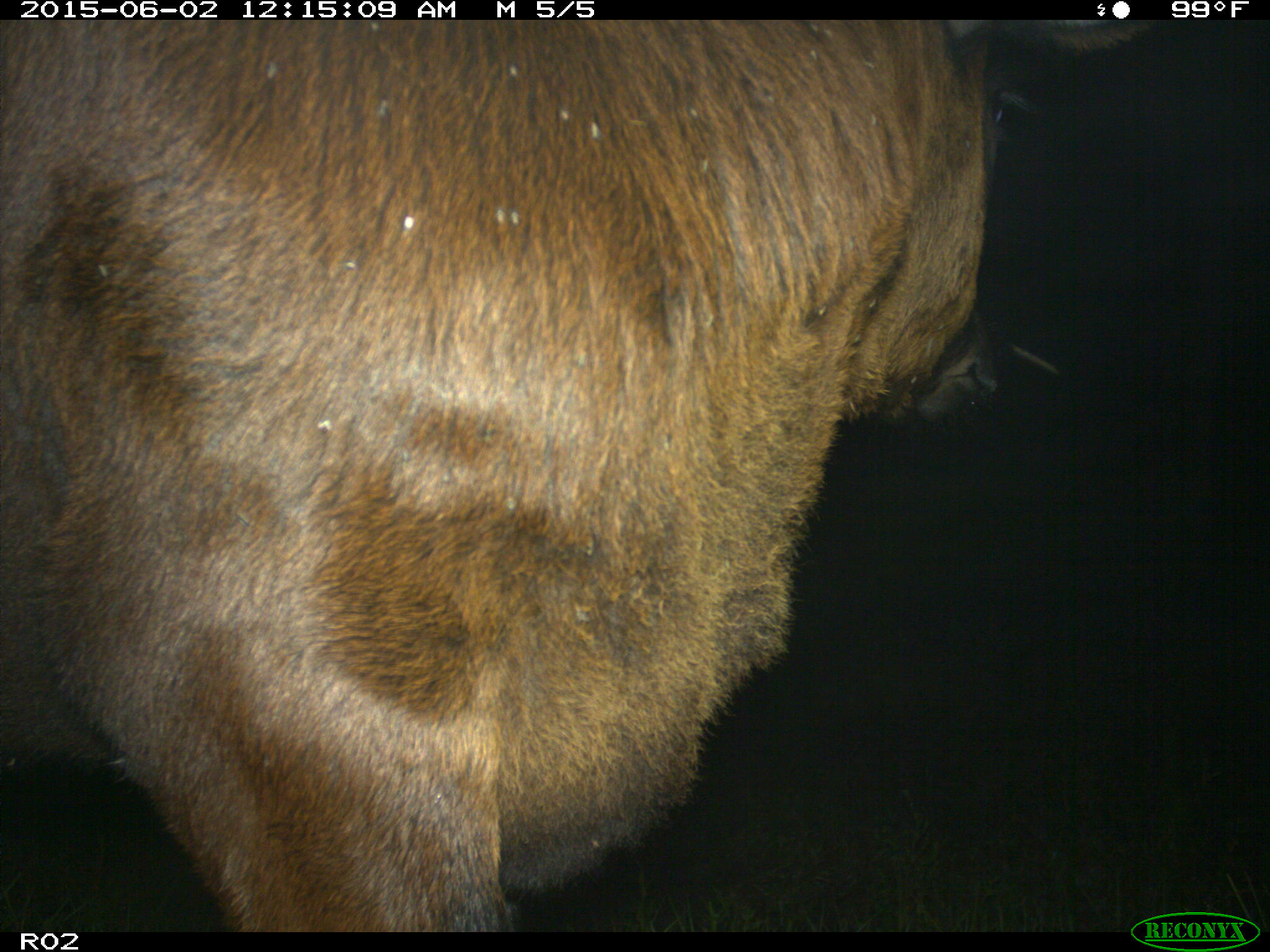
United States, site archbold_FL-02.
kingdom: Animalia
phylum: Chordata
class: Mammalia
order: Artiodactyla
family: Bovidae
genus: Bos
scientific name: Bos taurus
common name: domestic cow